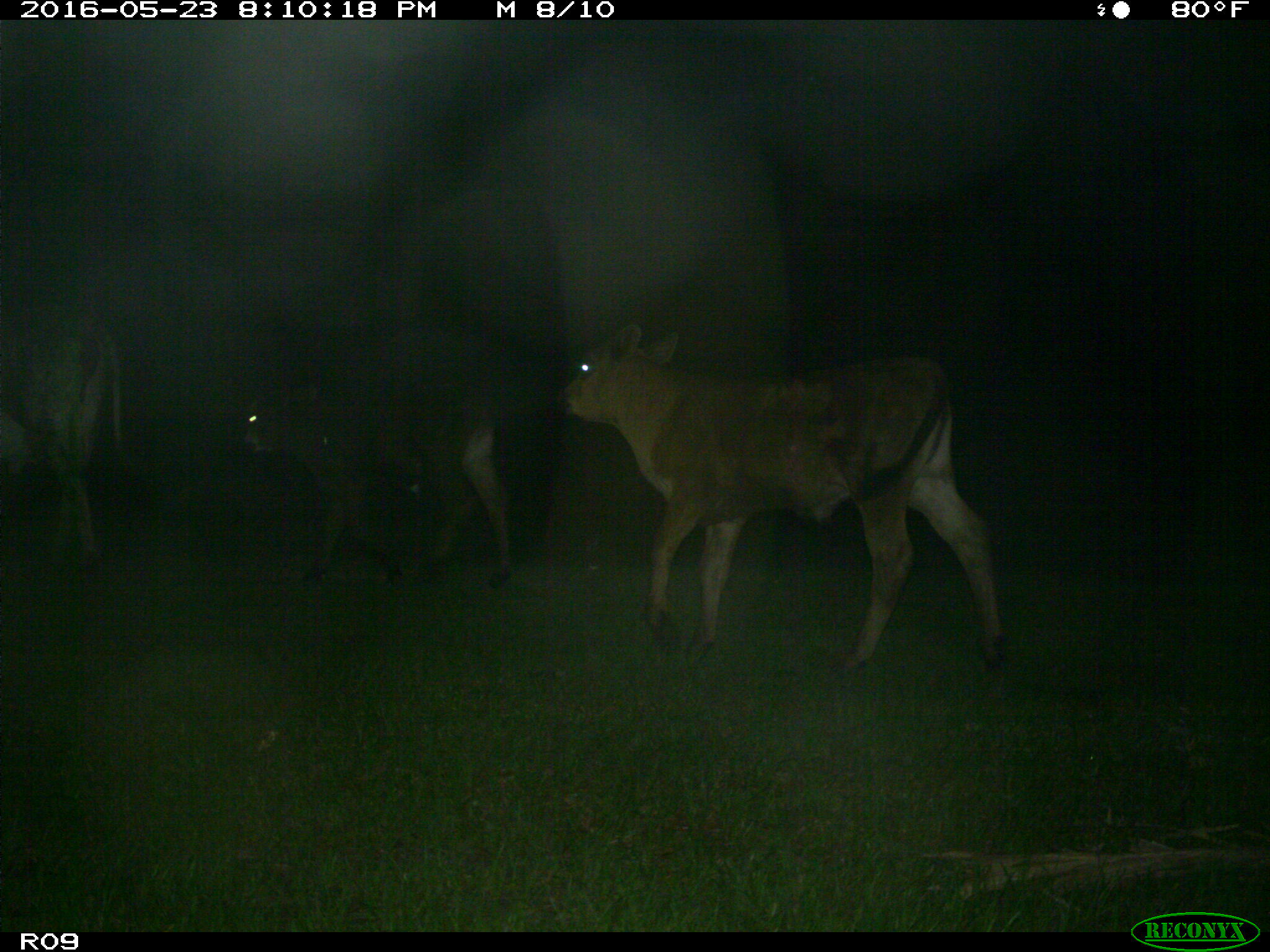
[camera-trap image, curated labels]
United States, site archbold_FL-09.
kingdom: Animalia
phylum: Chordata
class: Mammalia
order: Artiodactyla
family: Bovidae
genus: Bos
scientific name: Bos taurus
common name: domestic cow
Bos taurus (domestic cow).